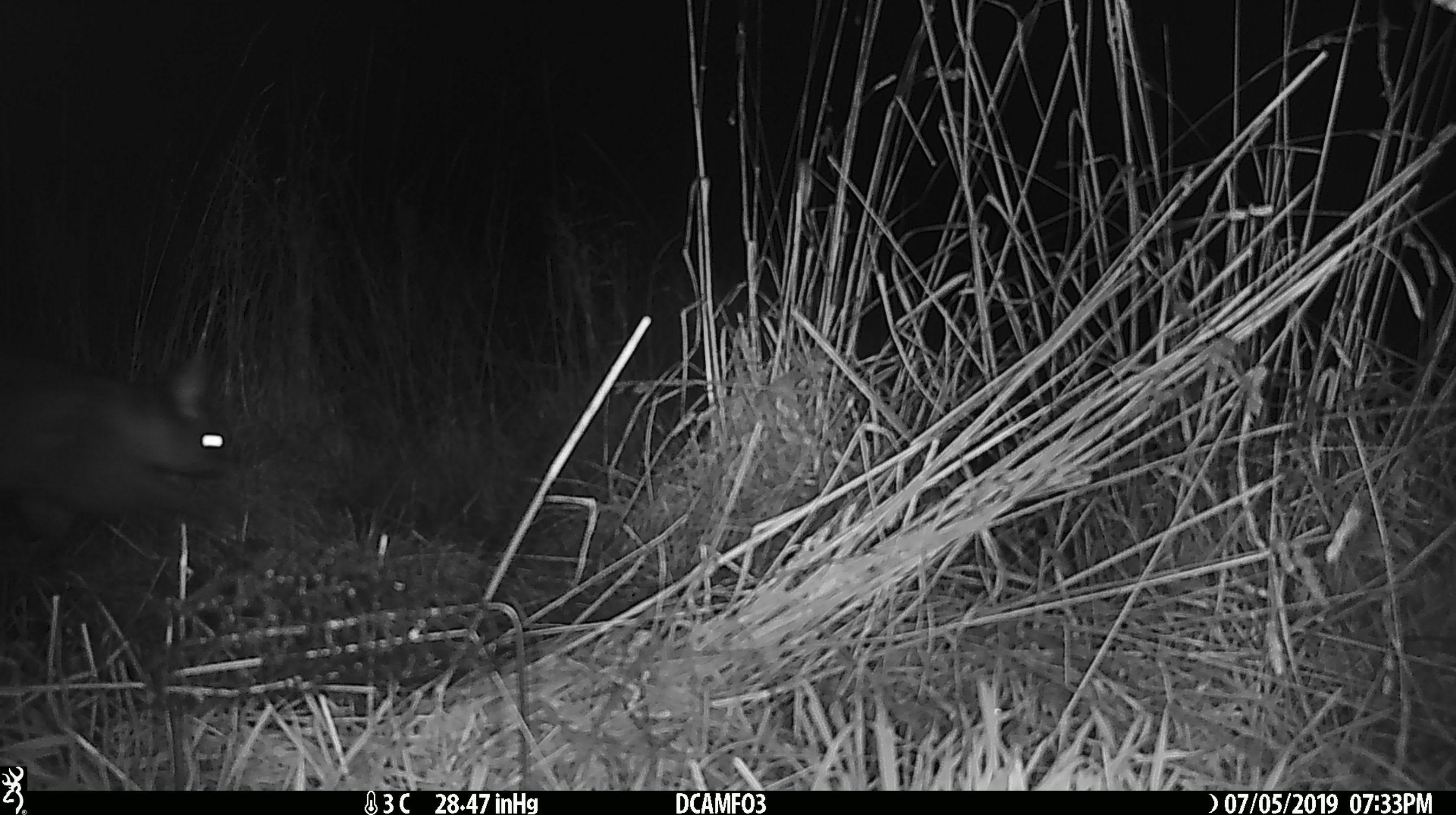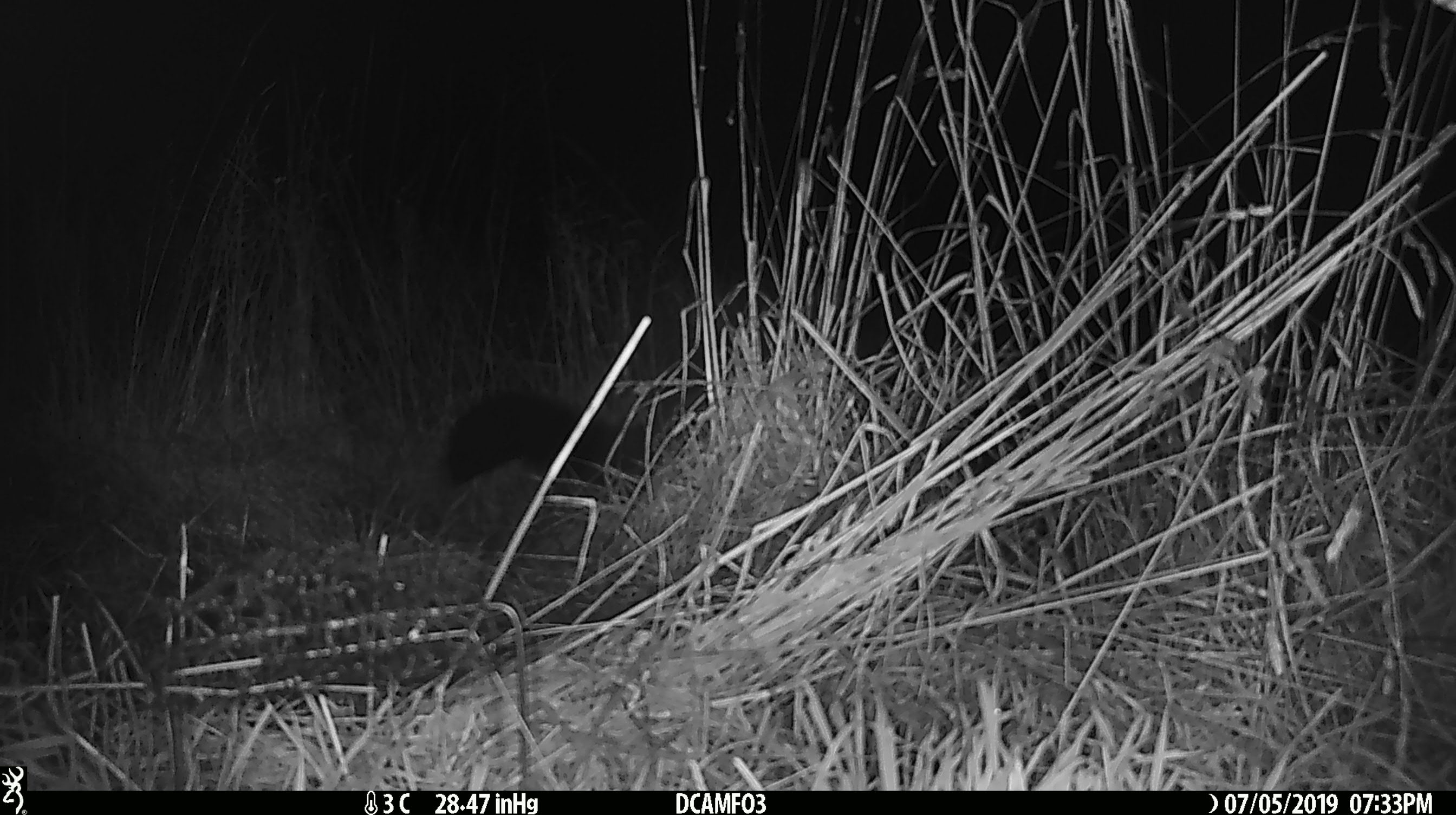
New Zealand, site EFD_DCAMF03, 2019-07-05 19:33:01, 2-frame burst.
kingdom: Animalia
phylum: Chordata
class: Mammalia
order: Diprotodontia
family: Phalangeridae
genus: Trichosurus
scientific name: Trichosurus vulpecula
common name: common brushtail possum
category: possum